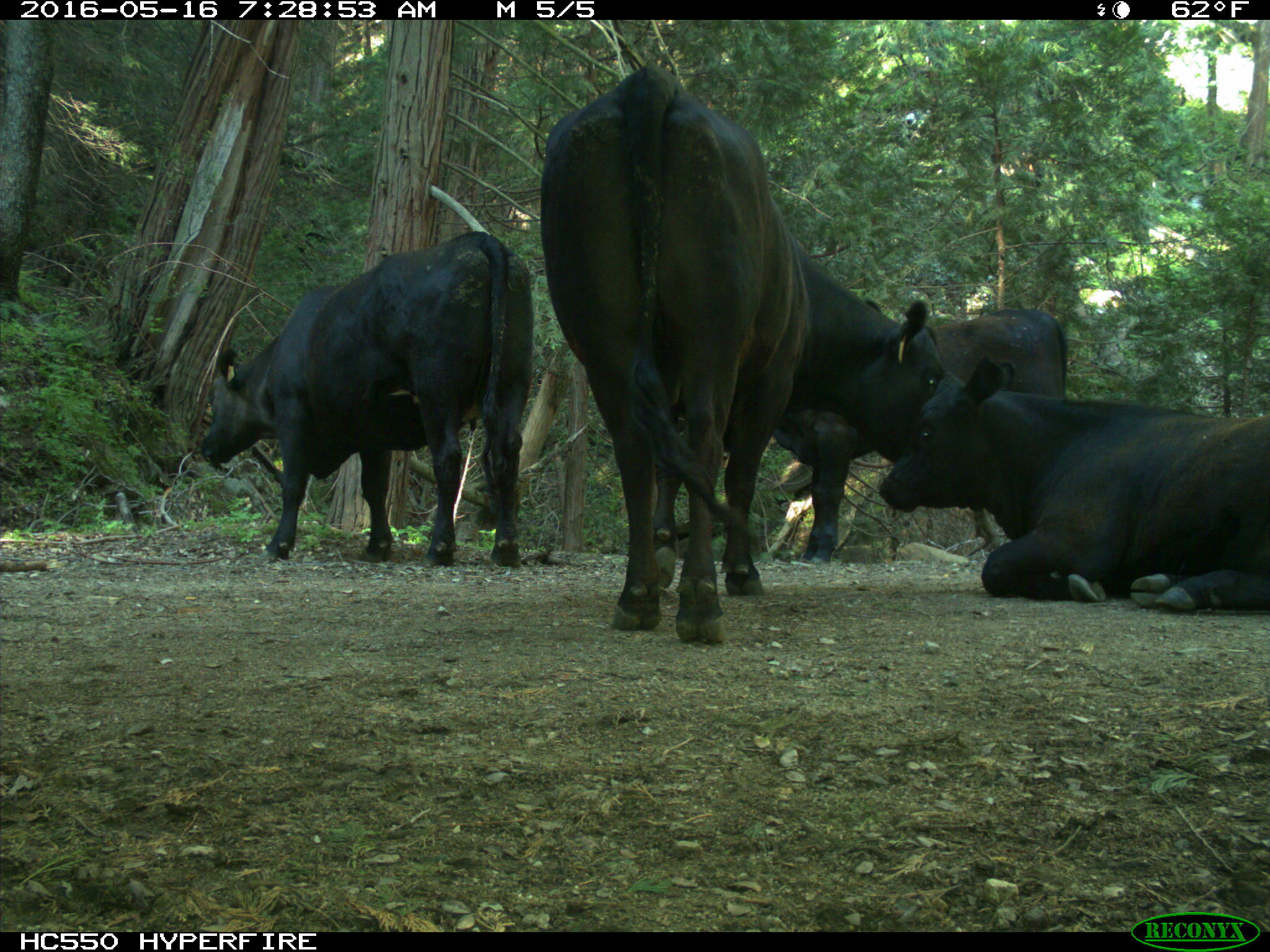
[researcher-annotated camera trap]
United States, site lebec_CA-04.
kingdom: Animalia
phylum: Chordata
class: Mammalia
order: Artiodactyla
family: Bovidae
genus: Bos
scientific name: Bos taurus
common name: domestic cow